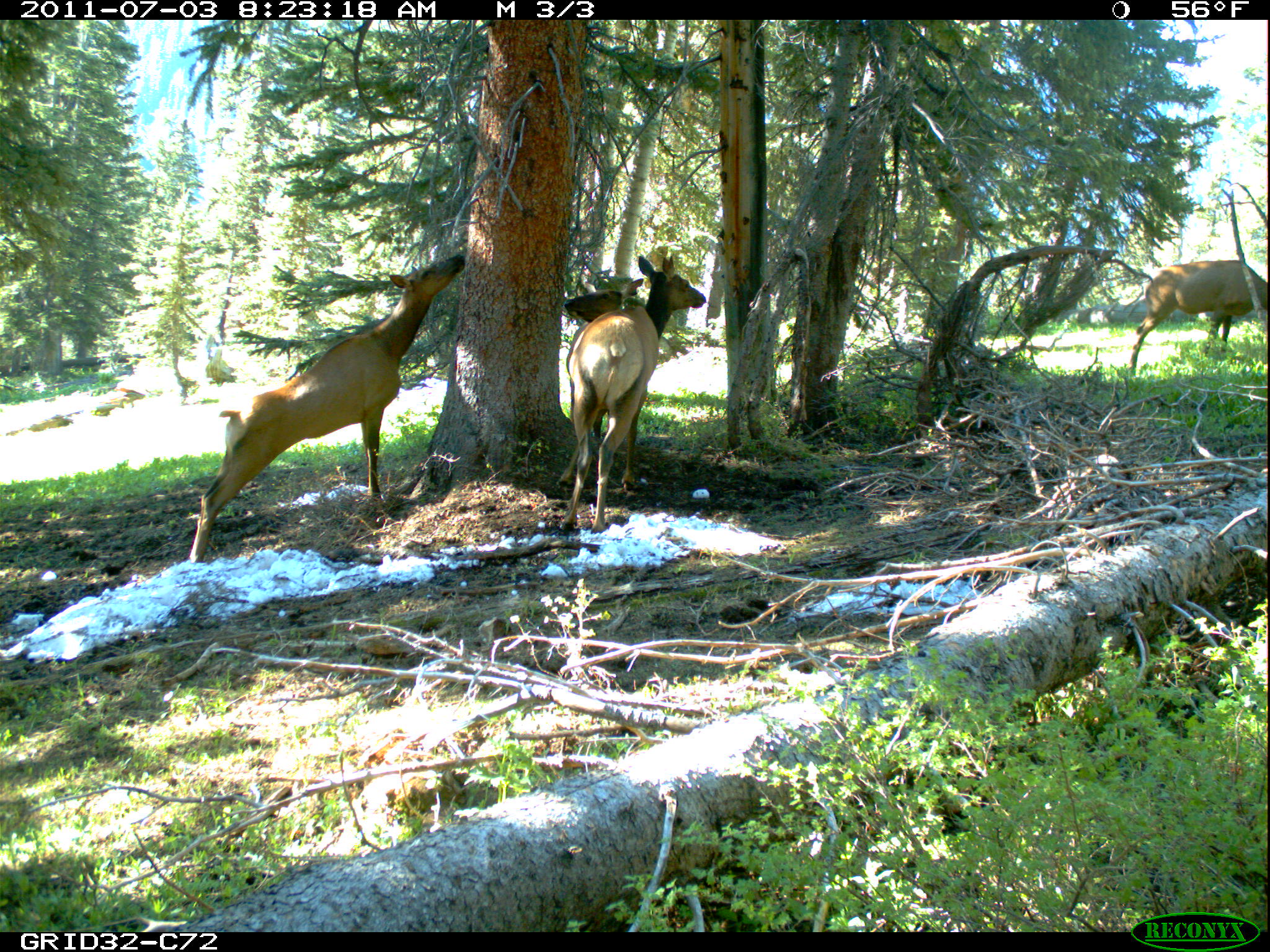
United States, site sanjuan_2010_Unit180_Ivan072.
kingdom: Animalia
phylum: Chordata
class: Mammalia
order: Artiodactyla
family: Cervidae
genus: Cervus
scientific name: Cervus elaphus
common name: red deer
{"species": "Cervus elaphus (red deer)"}